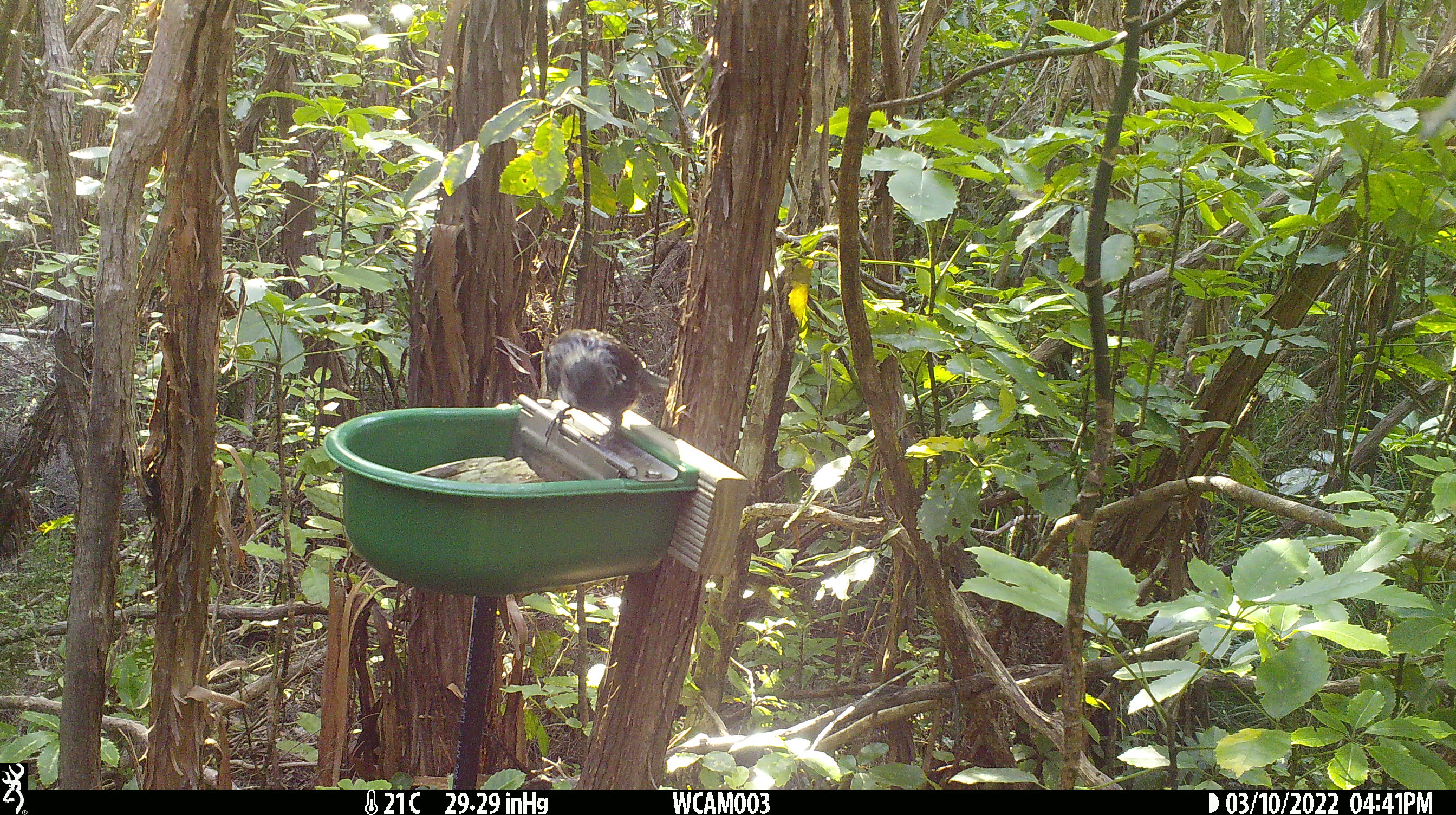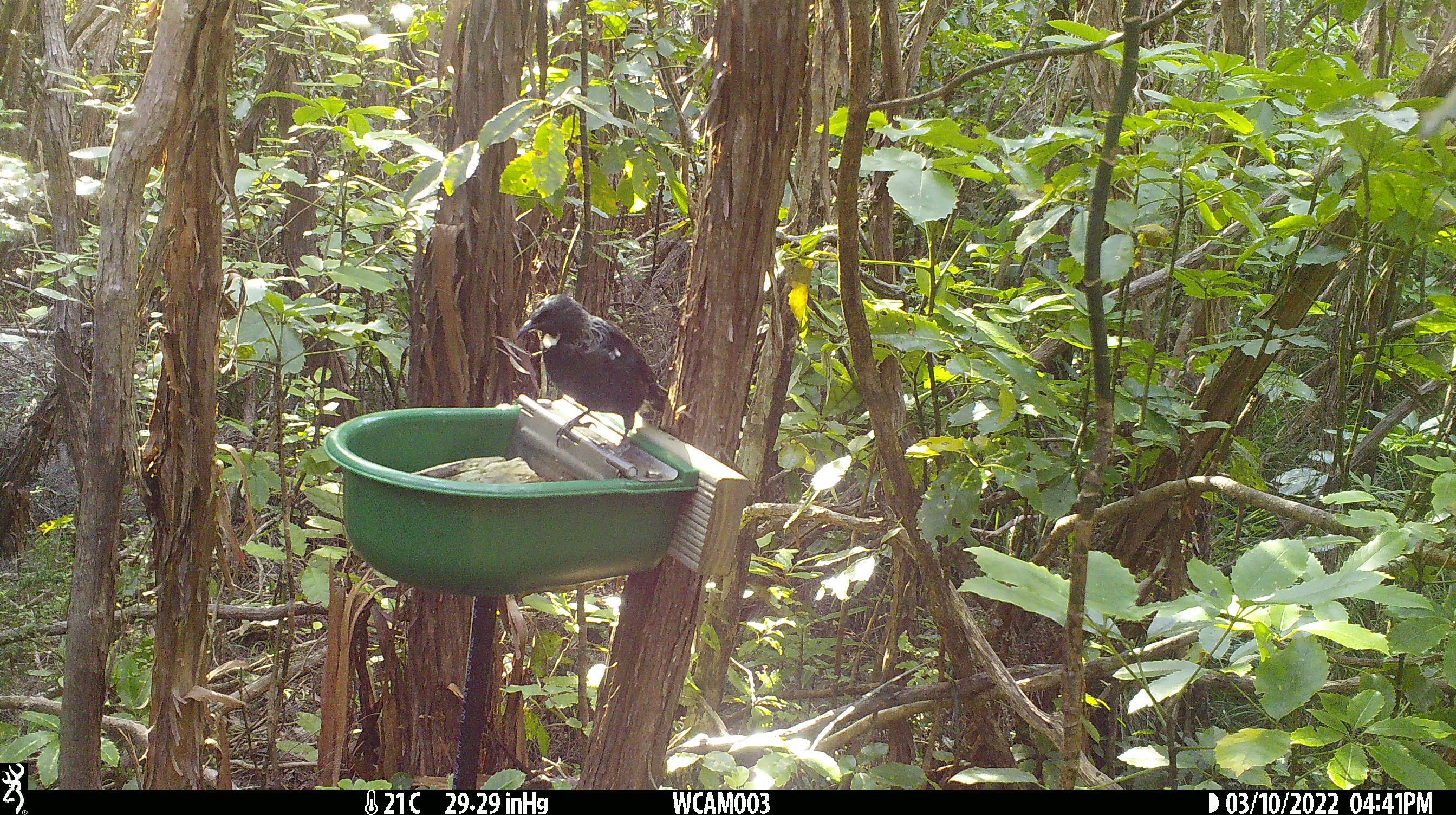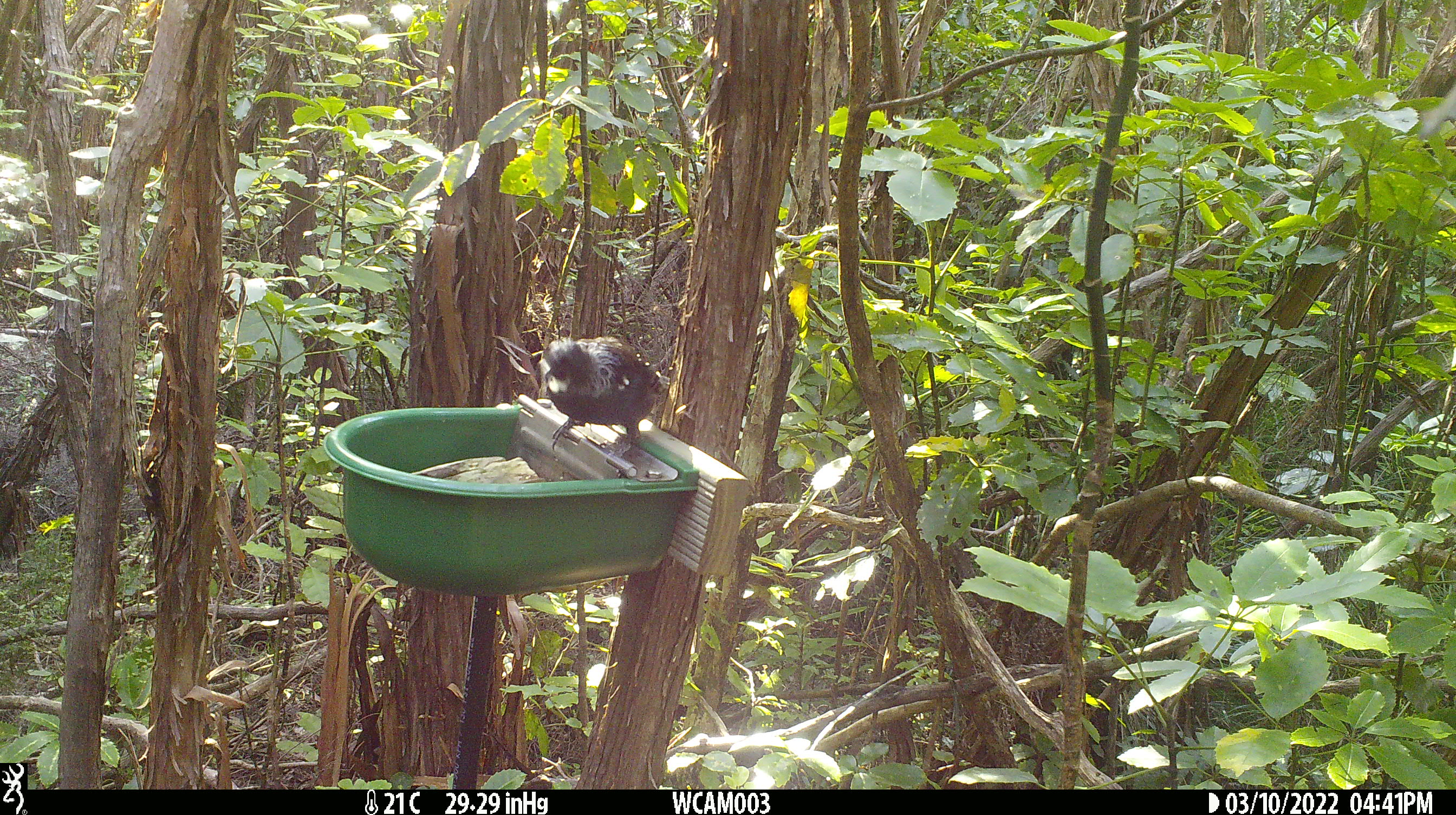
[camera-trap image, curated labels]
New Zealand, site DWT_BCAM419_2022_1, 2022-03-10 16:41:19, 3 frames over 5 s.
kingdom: Animalia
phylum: Chordata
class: Aves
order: Passeriformes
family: Meliphagidae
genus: Prosthemadera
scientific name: Prosthemadera novaeseelandiae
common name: tui